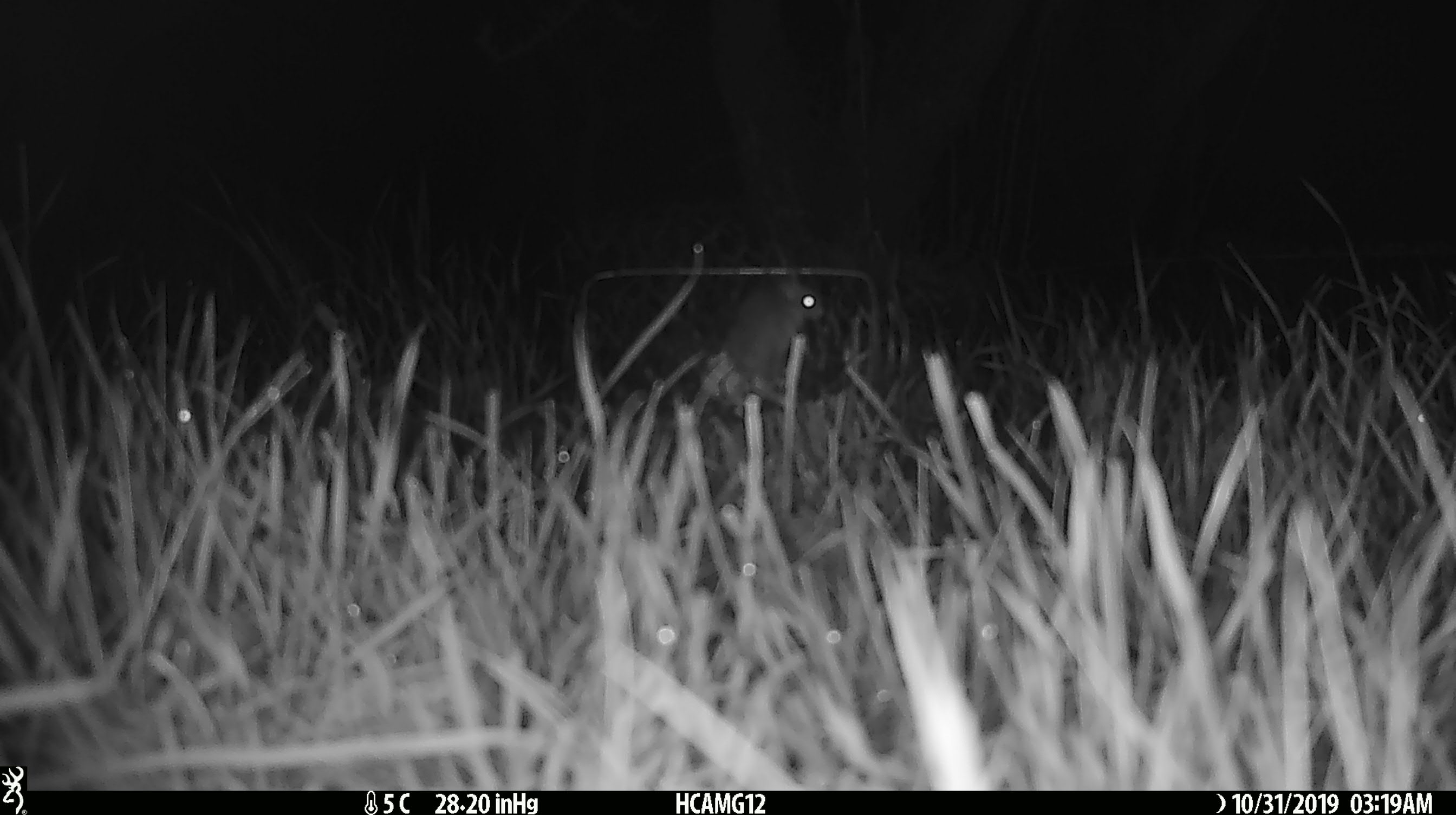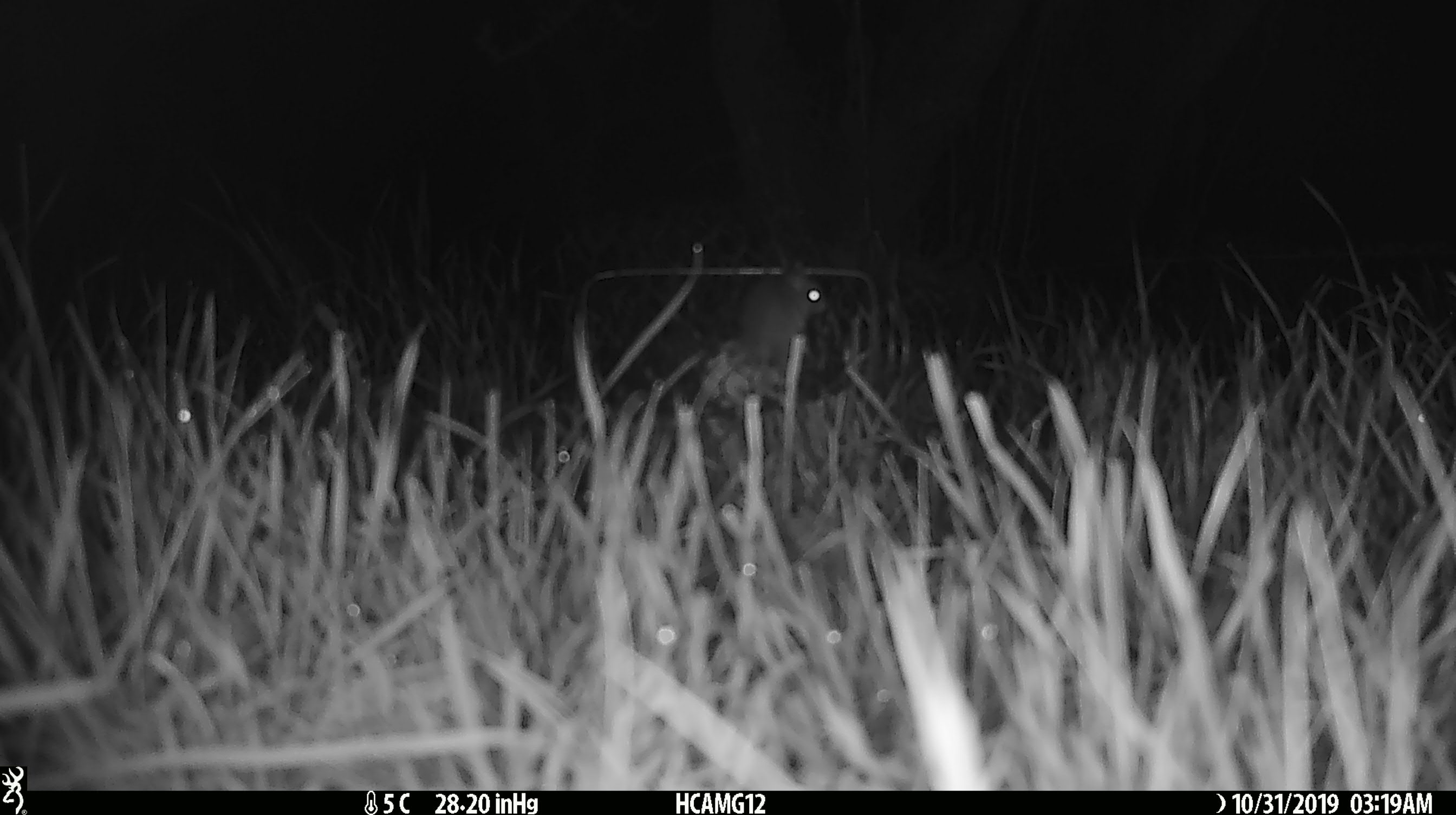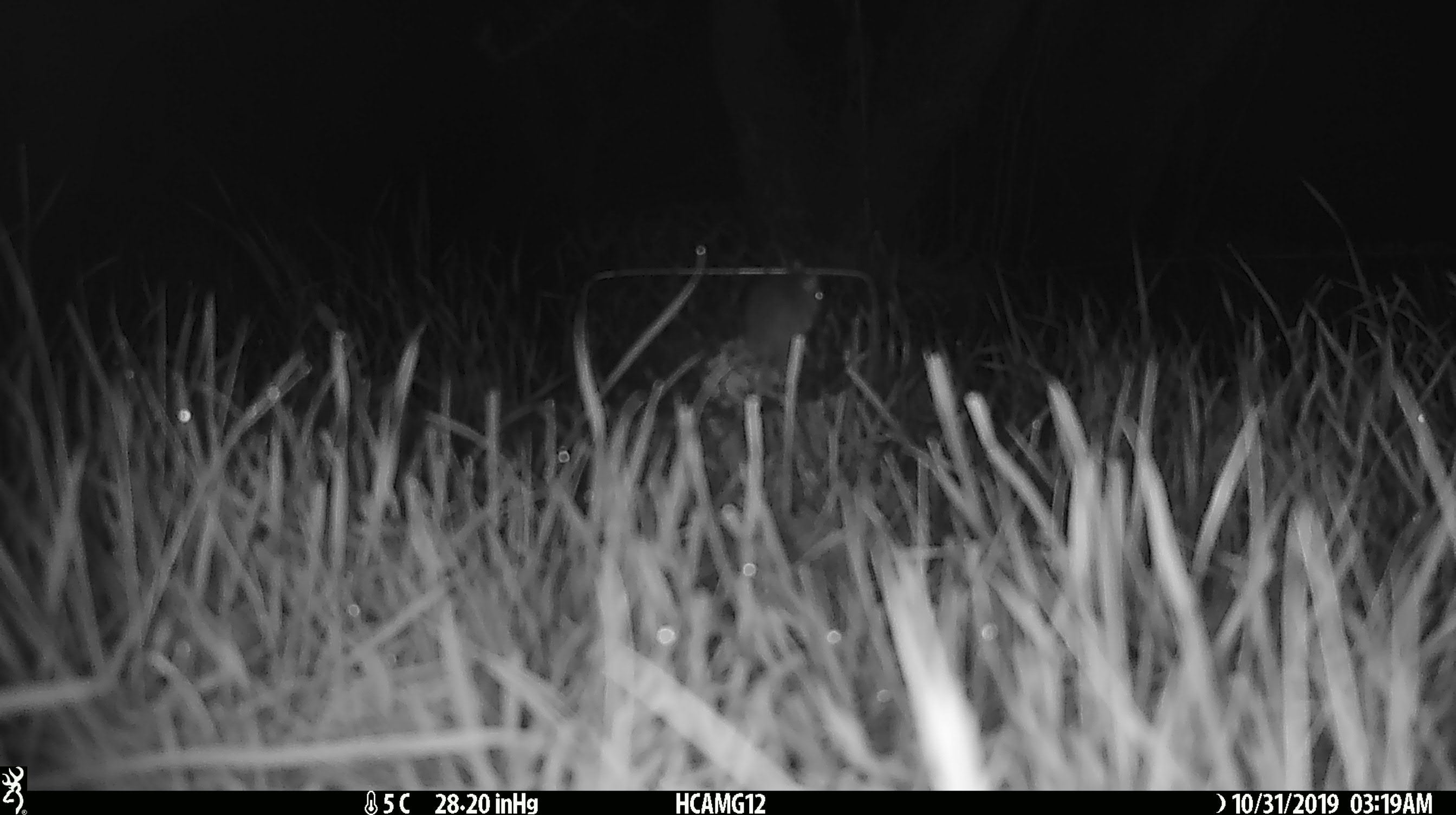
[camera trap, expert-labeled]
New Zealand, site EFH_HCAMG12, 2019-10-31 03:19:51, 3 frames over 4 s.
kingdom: Animalia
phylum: Chordata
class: Mammalia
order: Rodentia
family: Muridae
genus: Mus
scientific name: Mus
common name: mouse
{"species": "mouse (Mus)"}